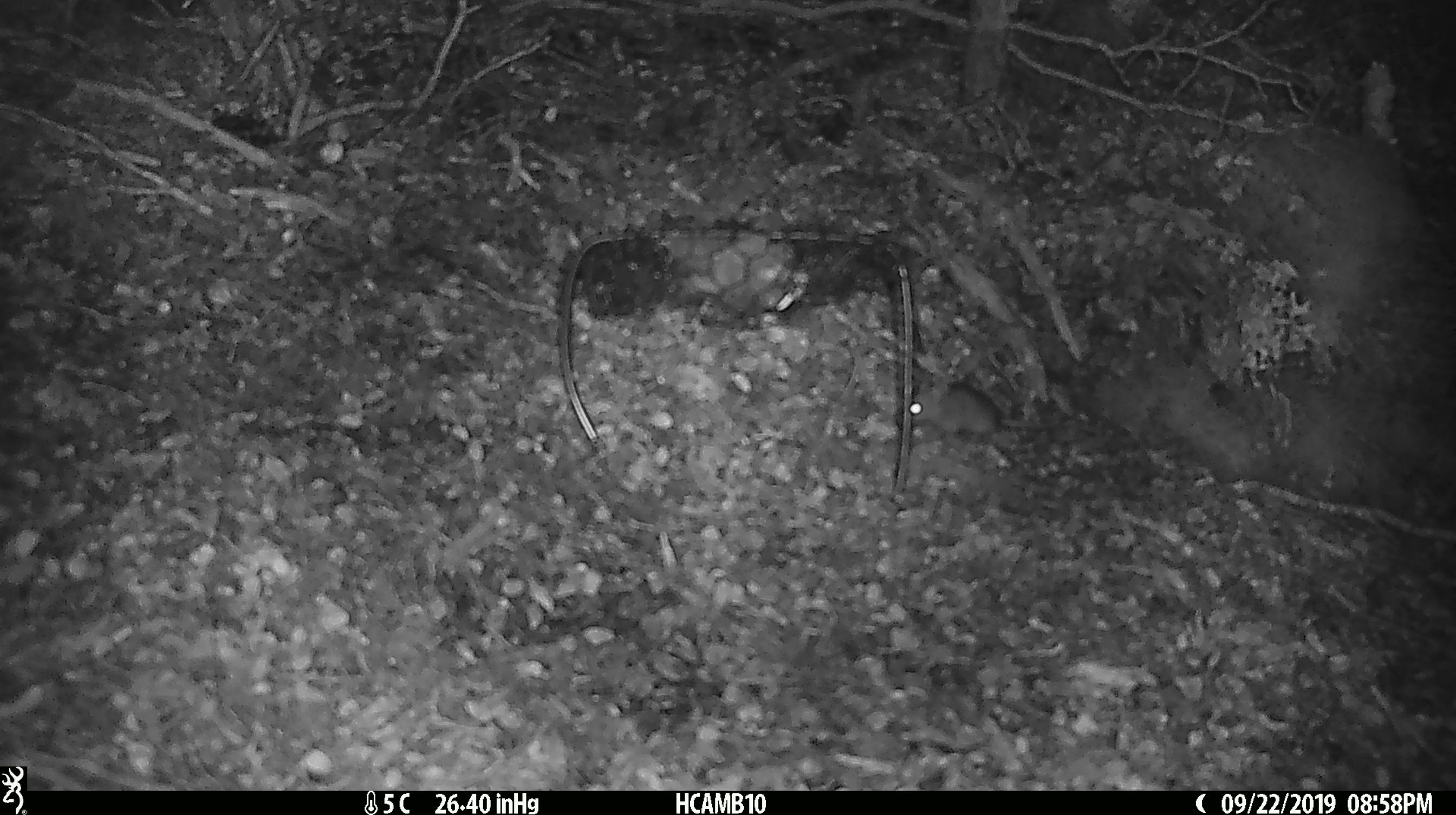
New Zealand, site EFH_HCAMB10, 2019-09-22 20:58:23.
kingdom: Animalia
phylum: Chordata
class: Mammalia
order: Rodentia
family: Muridae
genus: Mus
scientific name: Mus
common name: mouse